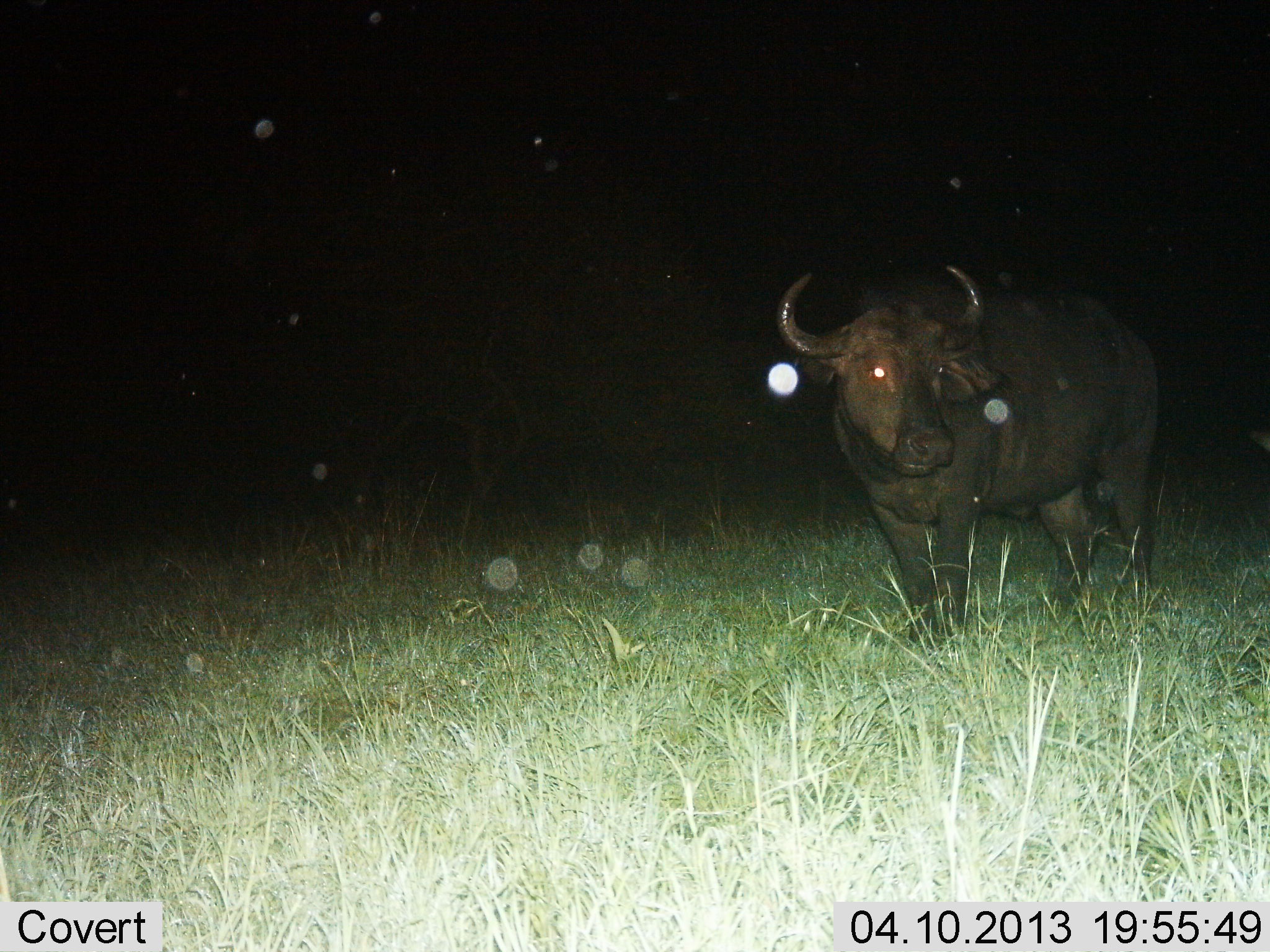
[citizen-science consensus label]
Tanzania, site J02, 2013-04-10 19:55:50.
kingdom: Animalia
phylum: Chordata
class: Mammalia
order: Artiodactyla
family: Bovidae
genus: Syncerus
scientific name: Syncerus caffer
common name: cape buffalo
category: buffalo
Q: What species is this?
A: Buffalo (cape buffalo) (Syncerus caffer).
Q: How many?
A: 1.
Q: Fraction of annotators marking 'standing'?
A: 92%.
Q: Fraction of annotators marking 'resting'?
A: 0%.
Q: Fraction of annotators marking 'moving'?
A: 8%.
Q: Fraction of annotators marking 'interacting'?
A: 0%.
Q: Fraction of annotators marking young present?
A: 4%.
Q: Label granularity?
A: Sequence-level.